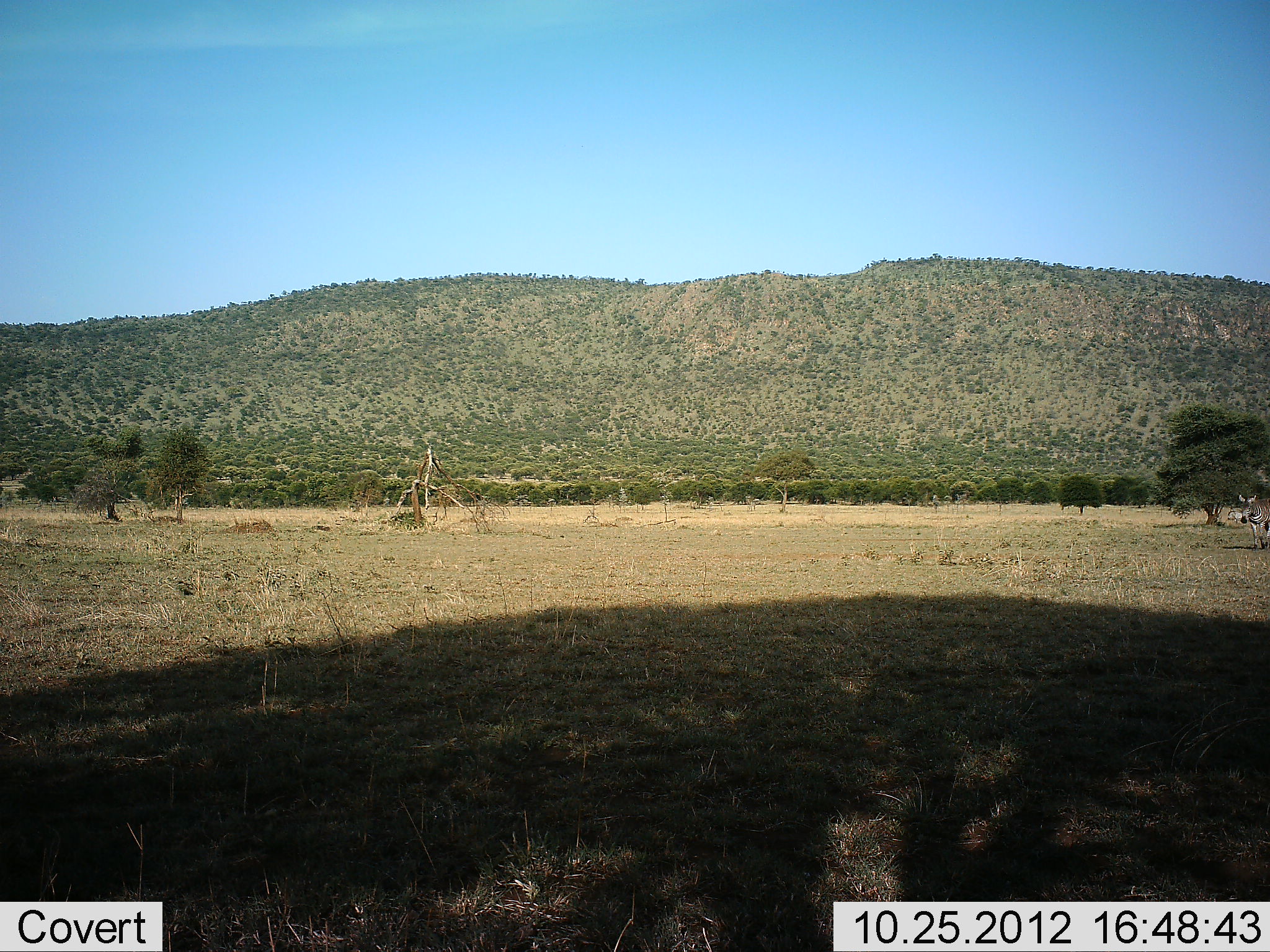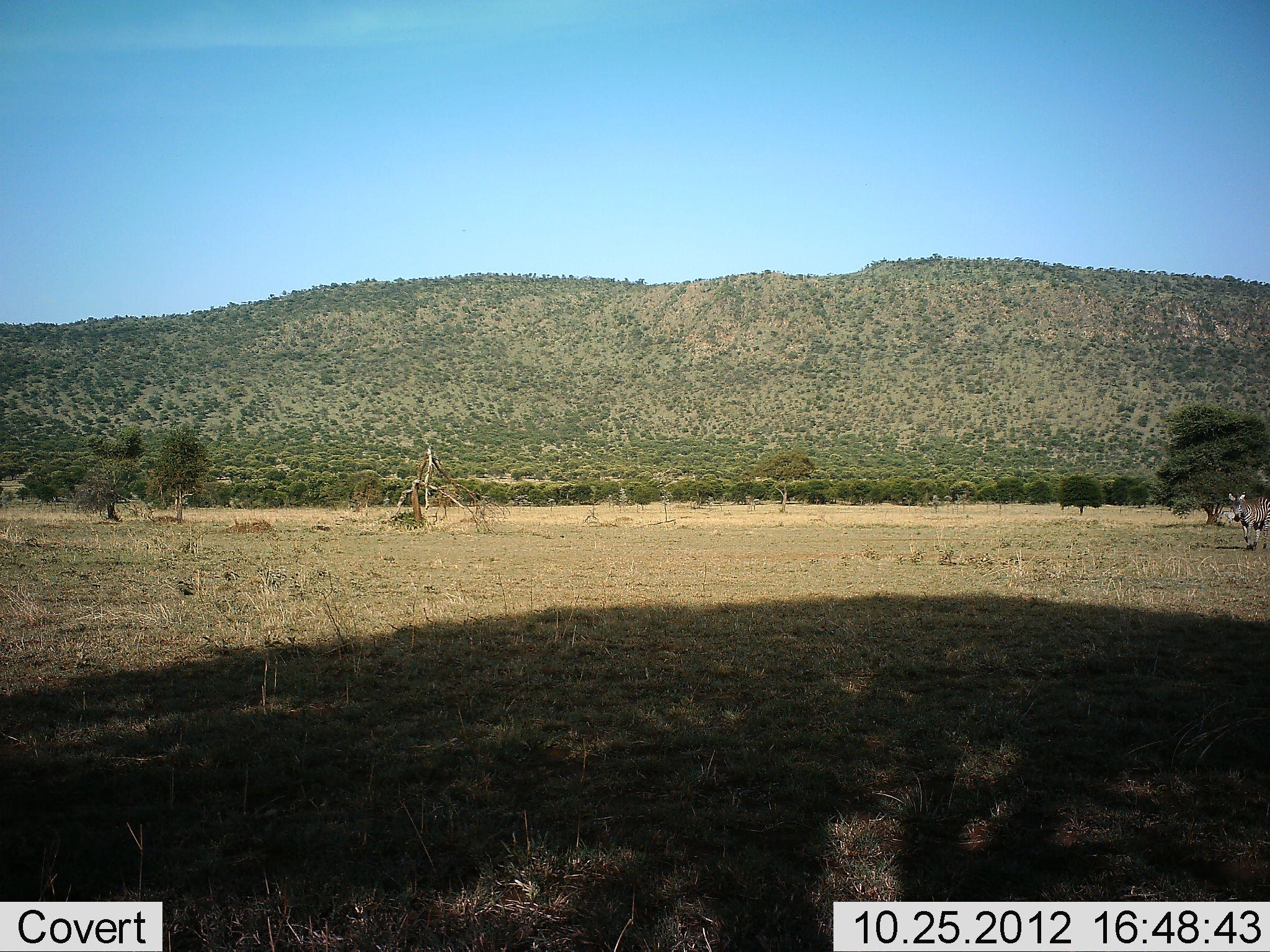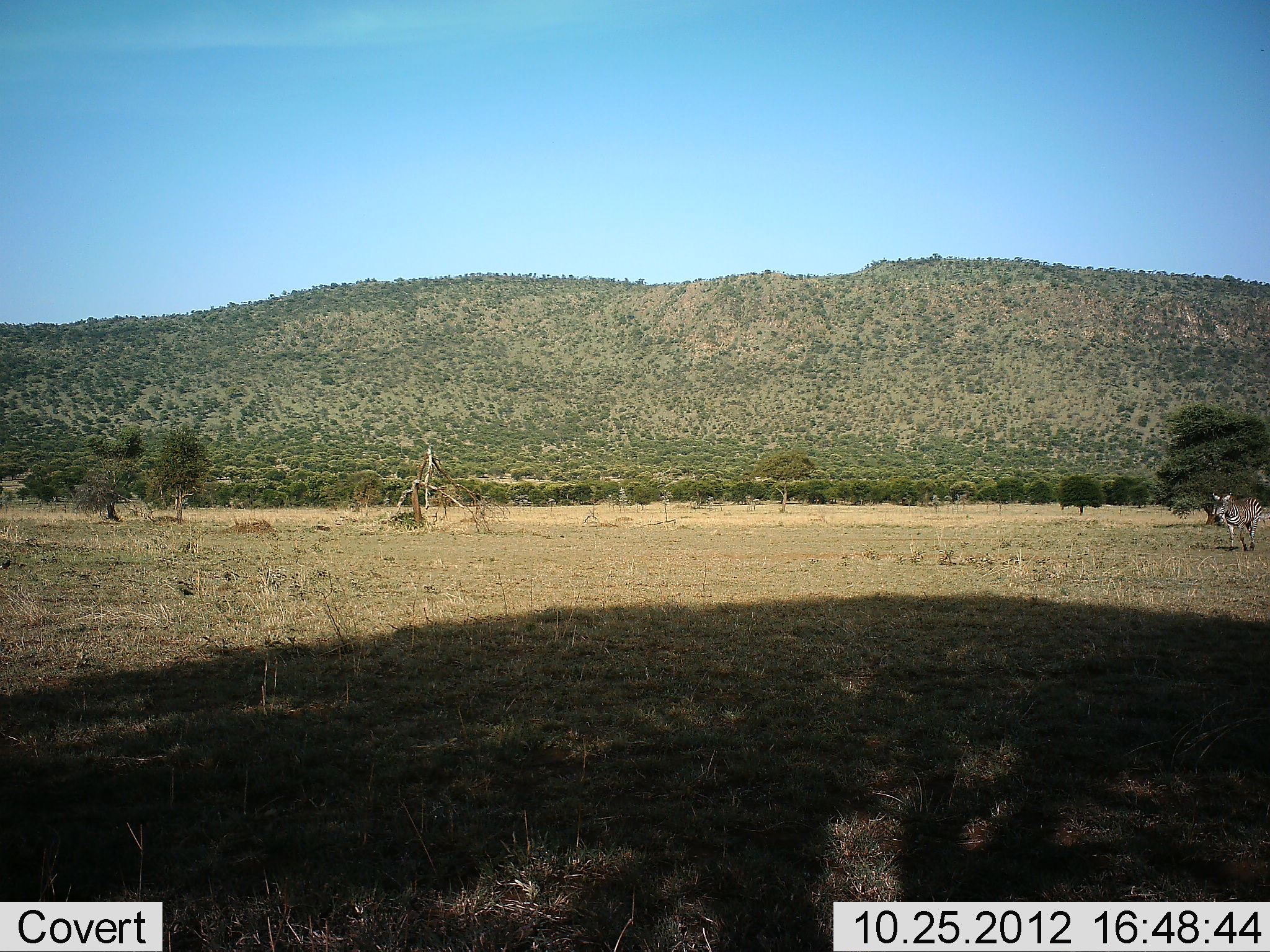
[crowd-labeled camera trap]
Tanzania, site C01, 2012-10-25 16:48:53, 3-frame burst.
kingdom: Animalia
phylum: Chordata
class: Mammalia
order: Perissodactyla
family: Equidae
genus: Equus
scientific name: Equus quagga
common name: plains zebra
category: zebra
Zebra (plains zebra) (Equus quagga), count 1. Behavior (volunteer vote fractions): standing 0%, resting 0%, moving 100%, interacting 0%. Young present (vote fraction): 0%. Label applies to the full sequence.